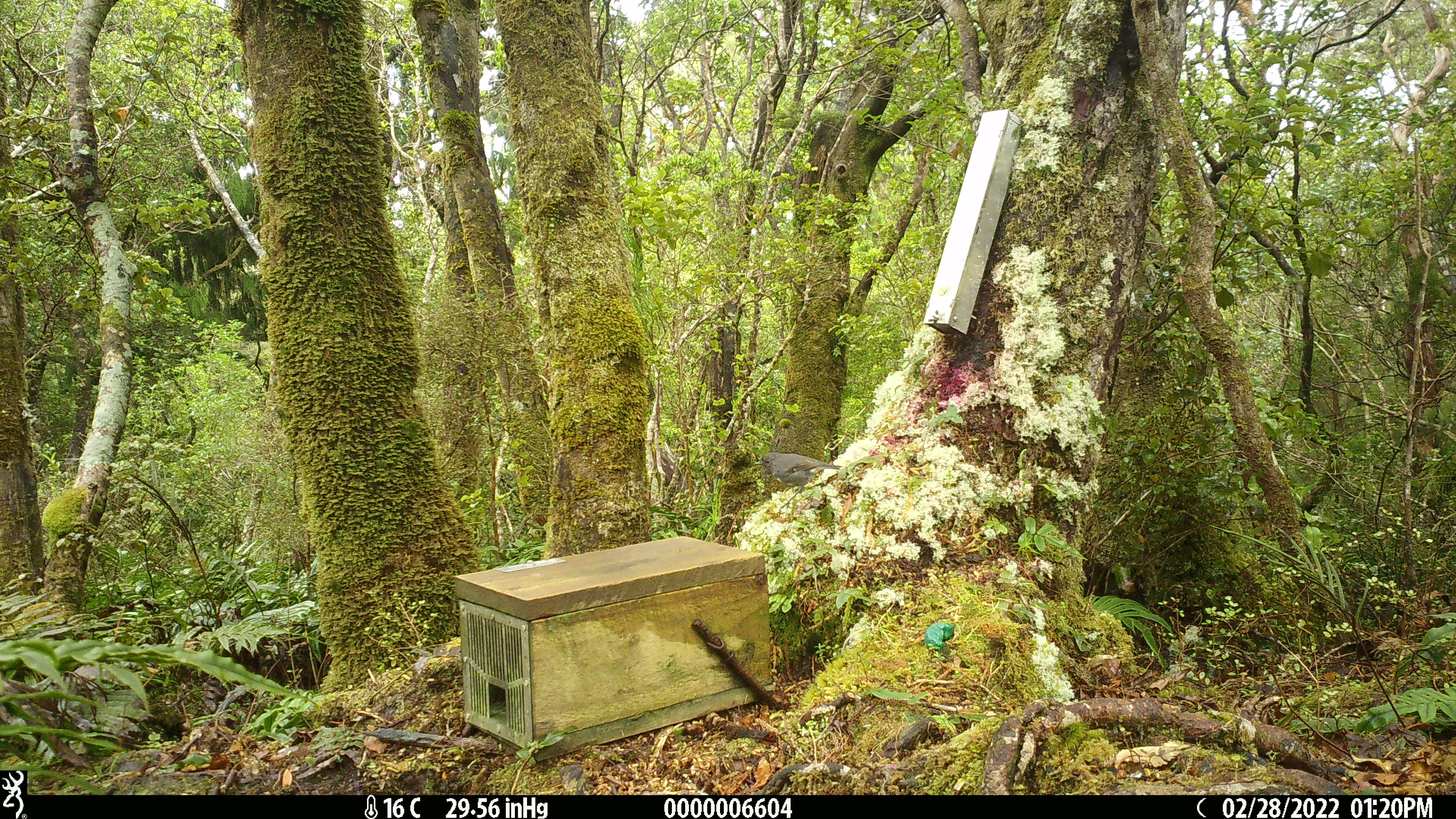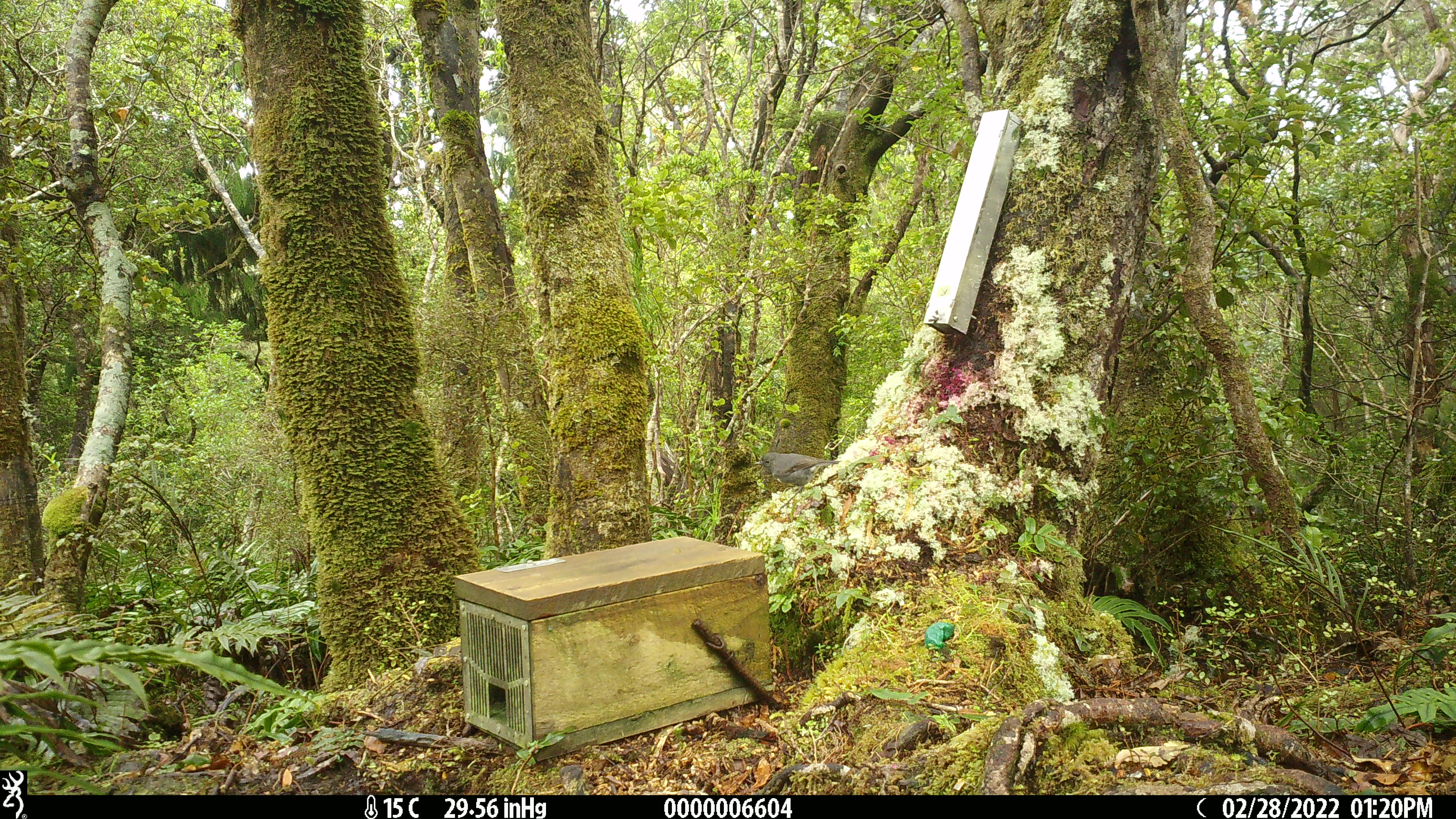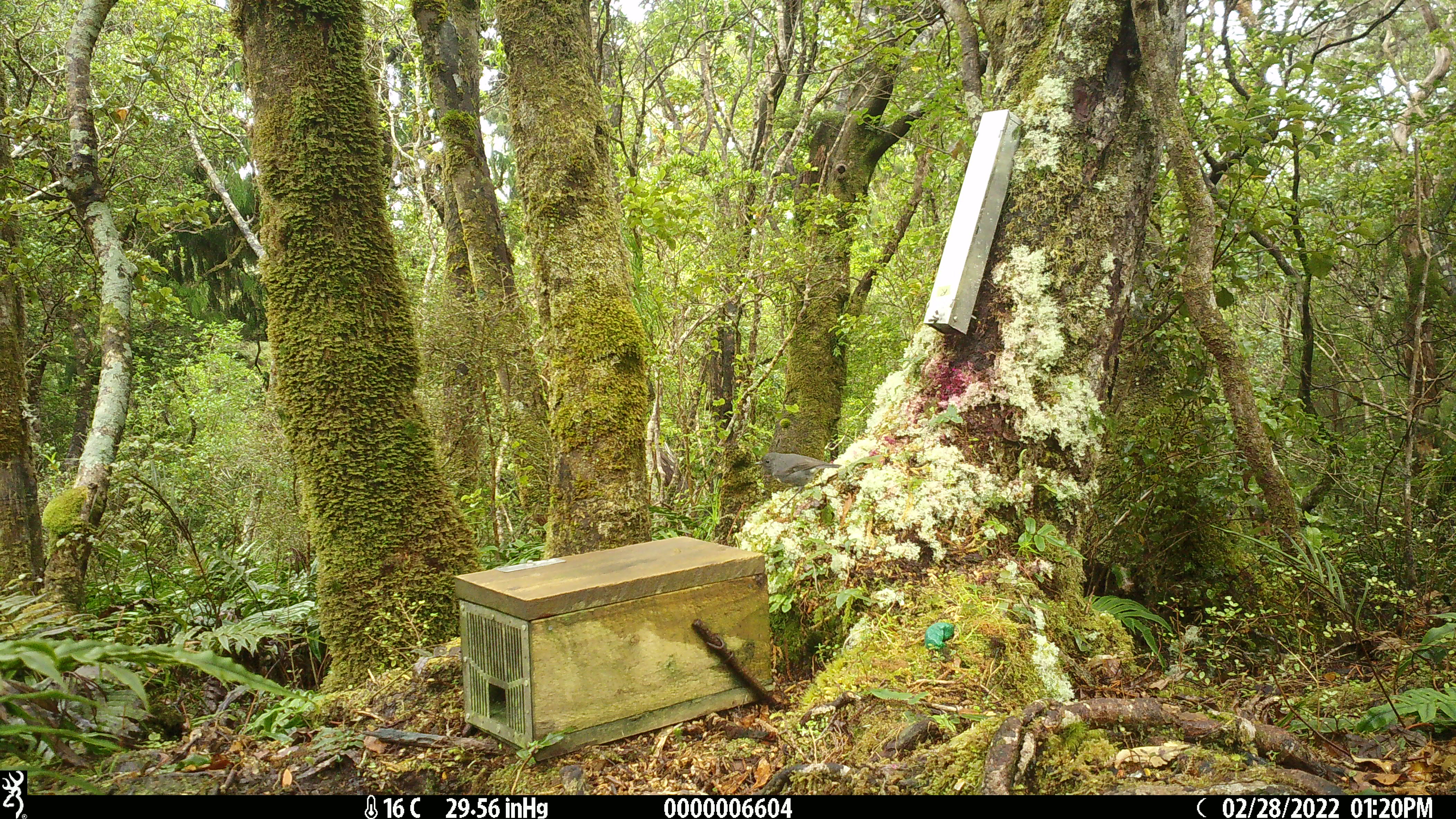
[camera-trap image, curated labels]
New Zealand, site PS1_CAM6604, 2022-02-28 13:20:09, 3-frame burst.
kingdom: Animalia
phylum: Chordata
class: Aves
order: Passeriformes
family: Petroicidae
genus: Petroica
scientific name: Petroica australis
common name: new zealand robin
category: robin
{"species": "robin (new zealand robin) (Petroica australis)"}